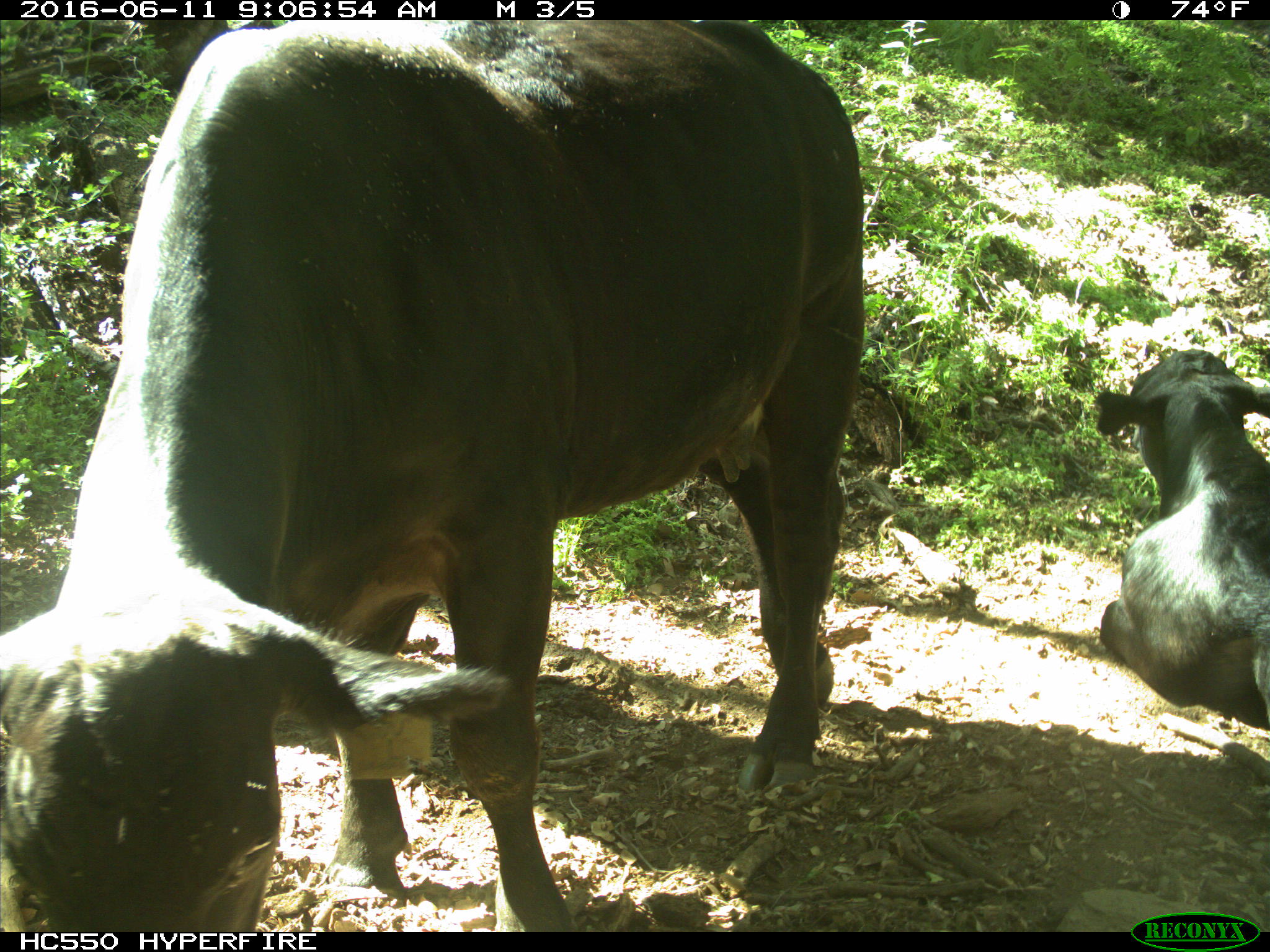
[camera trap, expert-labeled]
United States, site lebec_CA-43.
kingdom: Animalia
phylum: Chordata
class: Mammalia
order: Artiodactyla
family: Bovidae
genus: Bos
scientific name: Bos taurus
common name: domestic cow